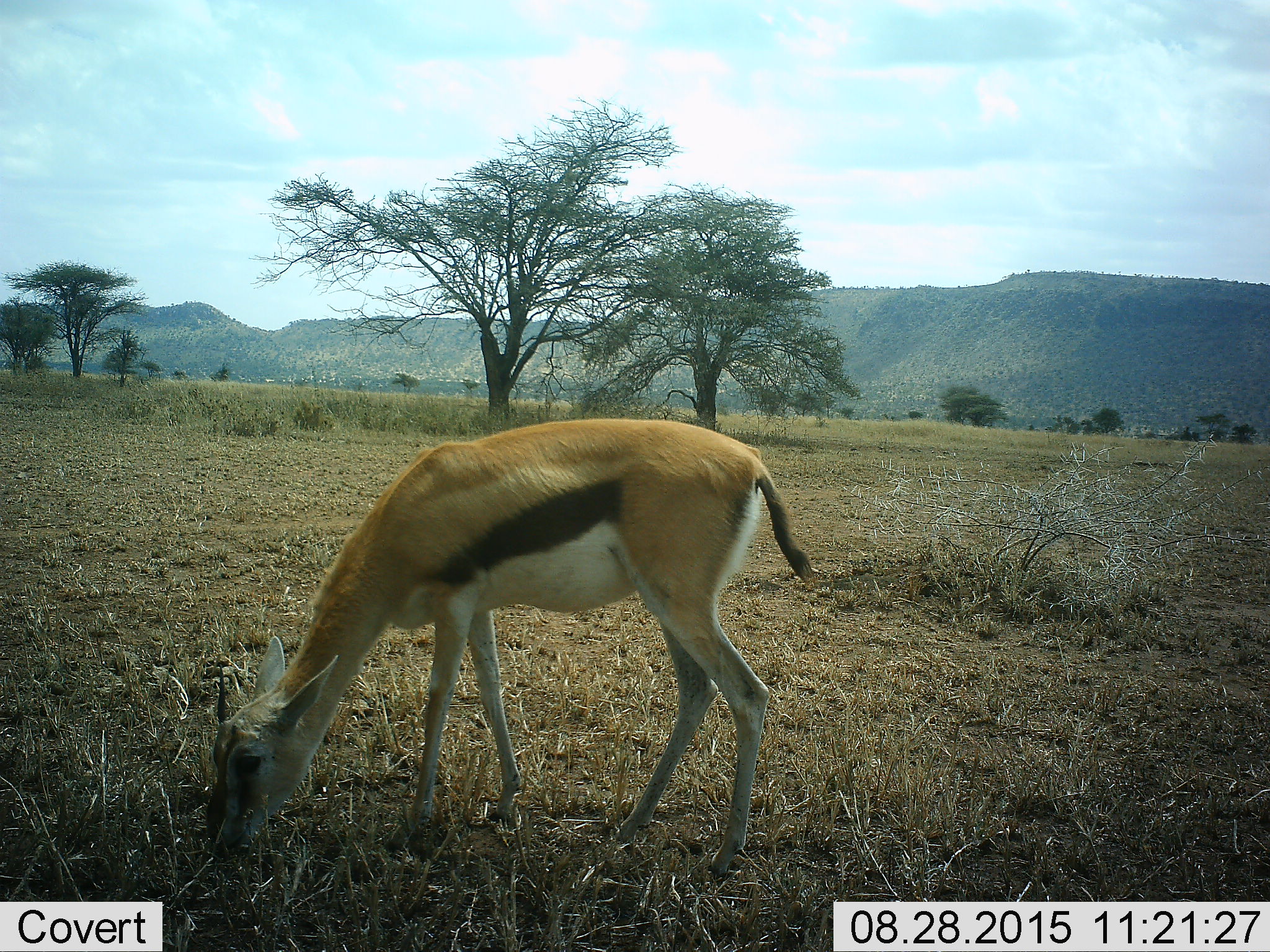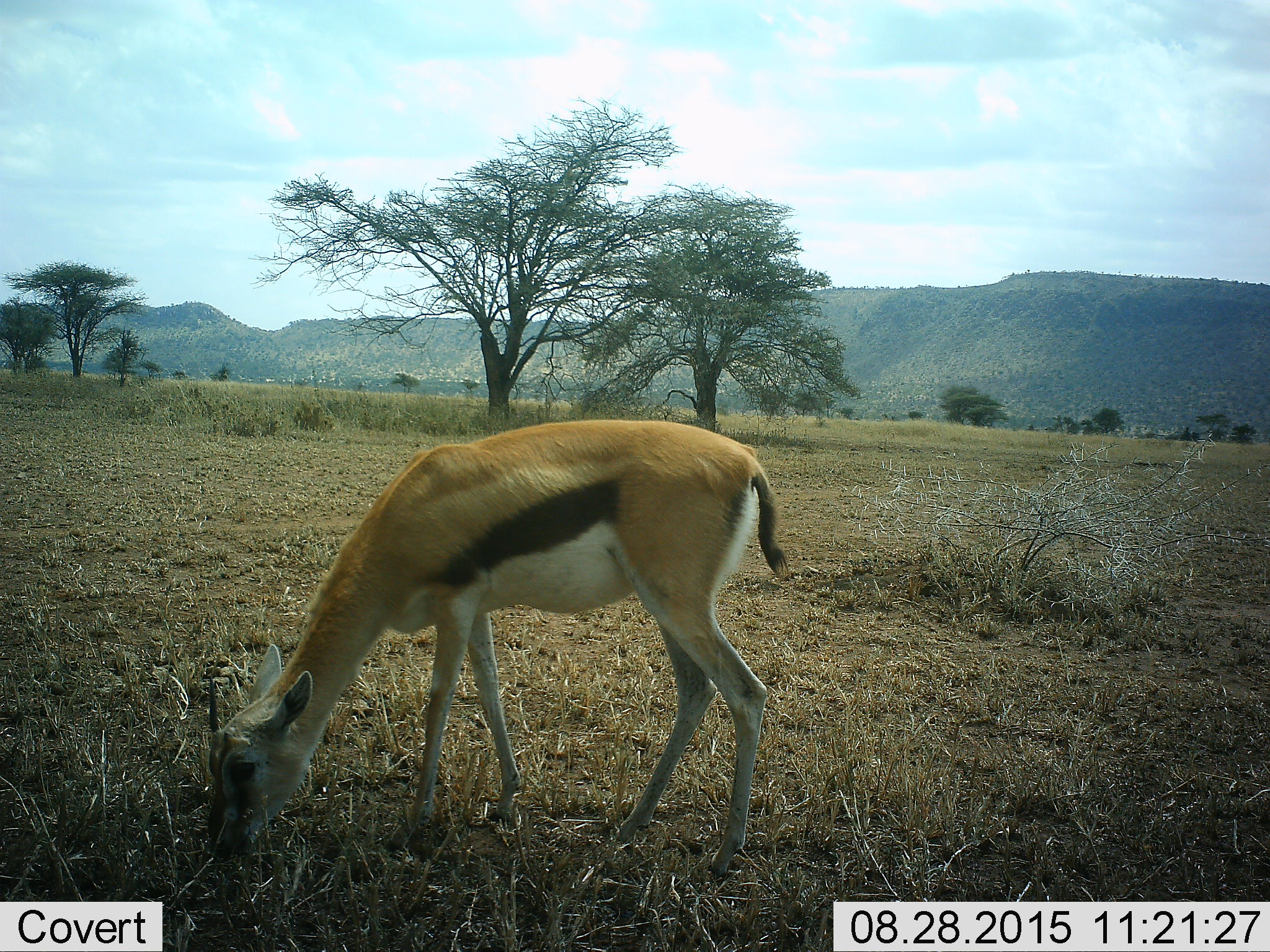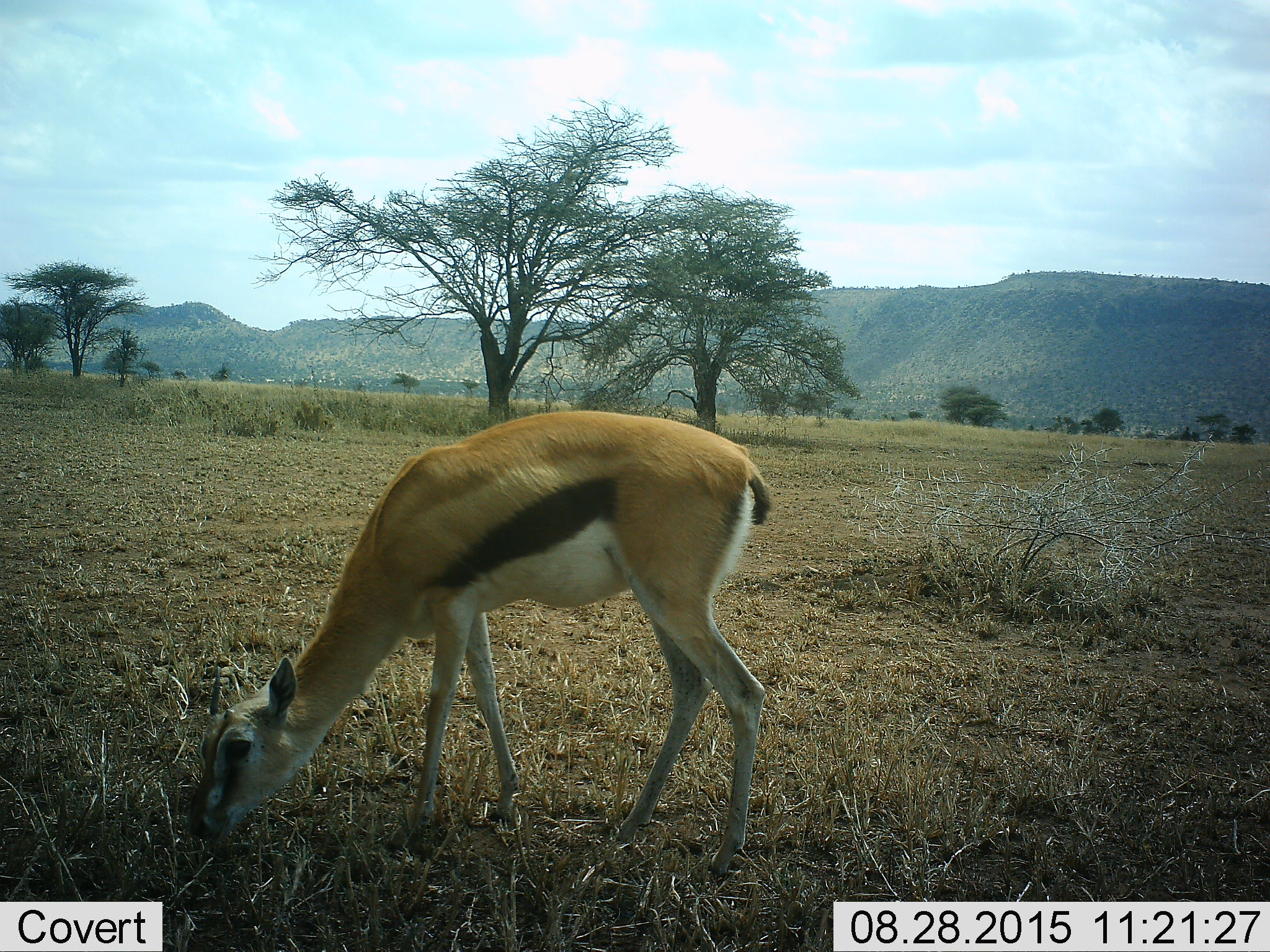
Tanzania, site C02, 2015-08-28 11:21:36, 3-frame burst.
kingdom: Animalia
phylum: Chordata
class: Mammalia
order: Artiodactyla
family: Bovidae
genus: Eudorcas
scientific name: Eudorcas thomsonii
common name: thomson's gazelle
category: gazellethomsons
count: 1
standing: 25%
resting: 0%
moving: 0%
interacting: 0%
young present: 0%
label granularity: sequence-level